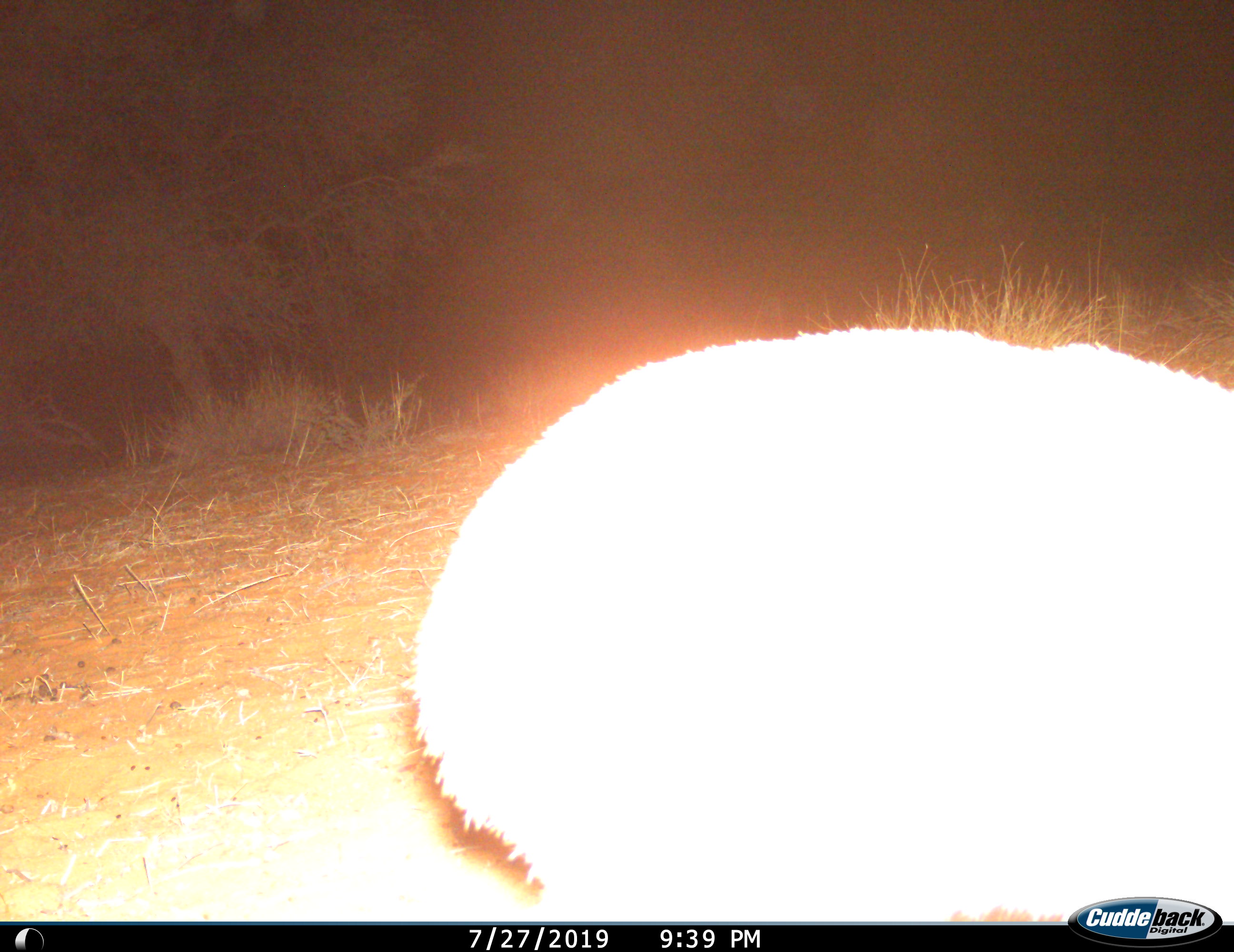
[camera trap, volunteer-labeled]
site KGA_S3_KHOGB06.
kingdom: Animalia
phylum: Chordata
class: Mammalia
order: Artiodactyla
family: Bovidae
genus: Raphicerus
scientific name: Raphicerus campestris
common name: steenbok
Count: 1.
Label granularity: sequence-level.